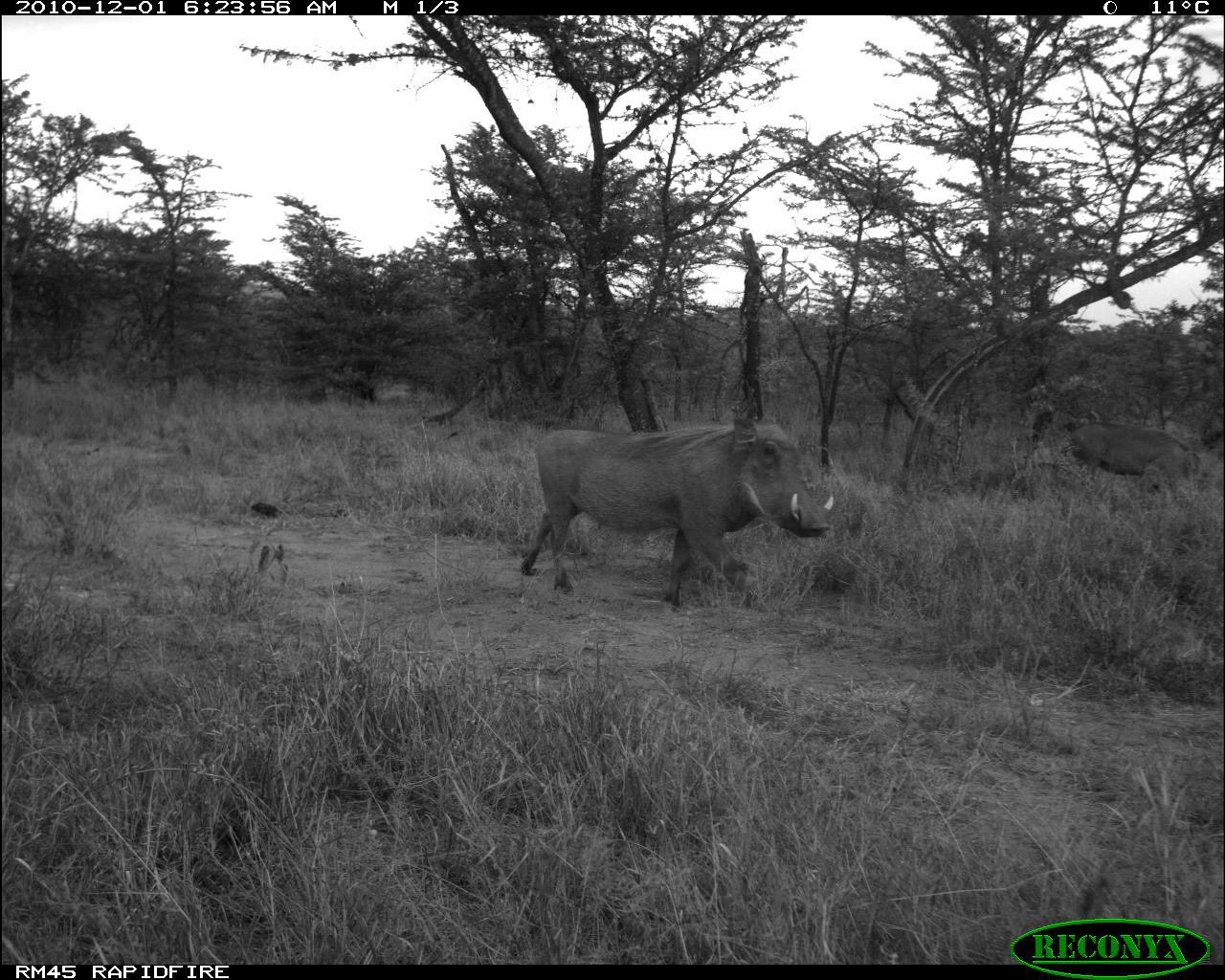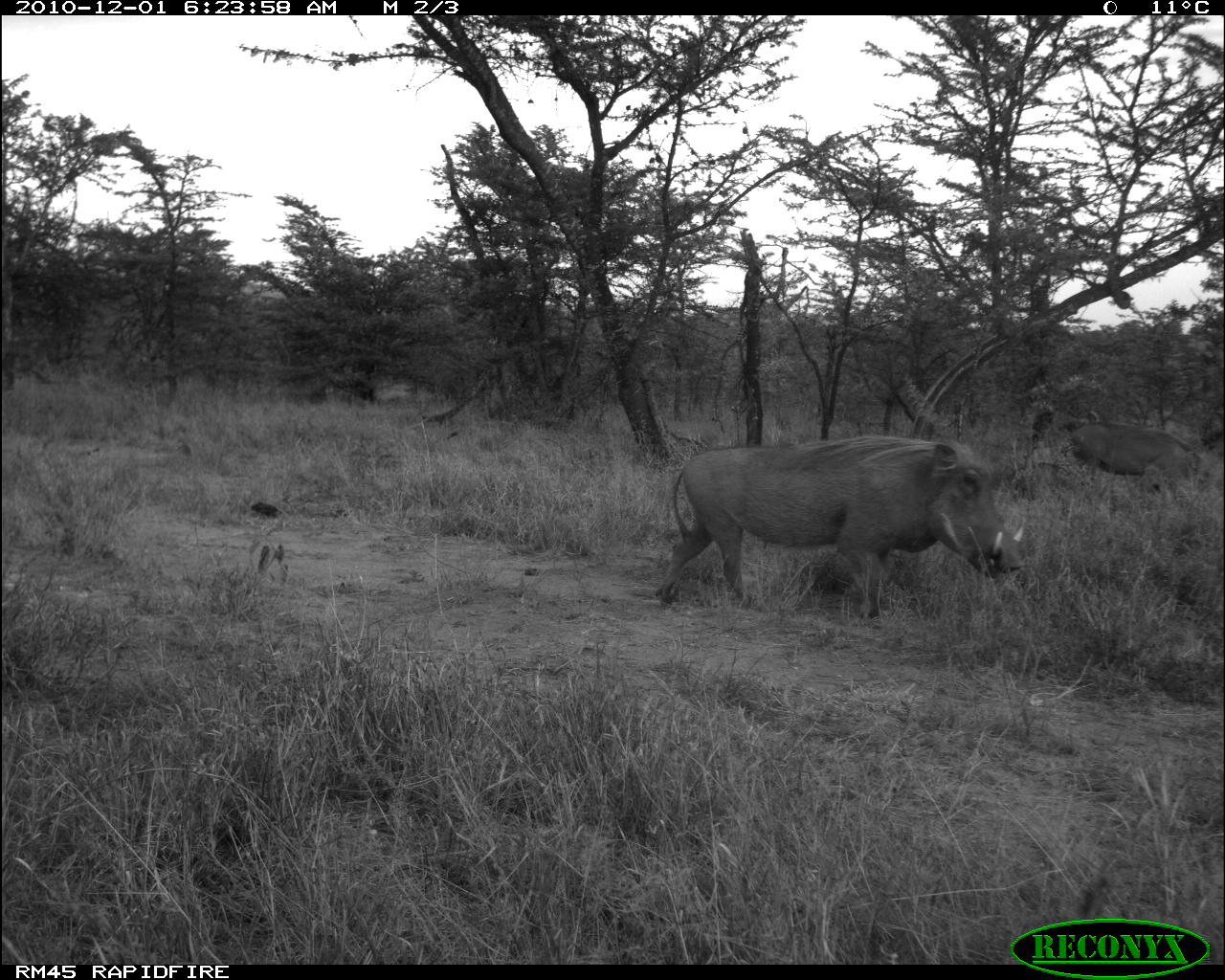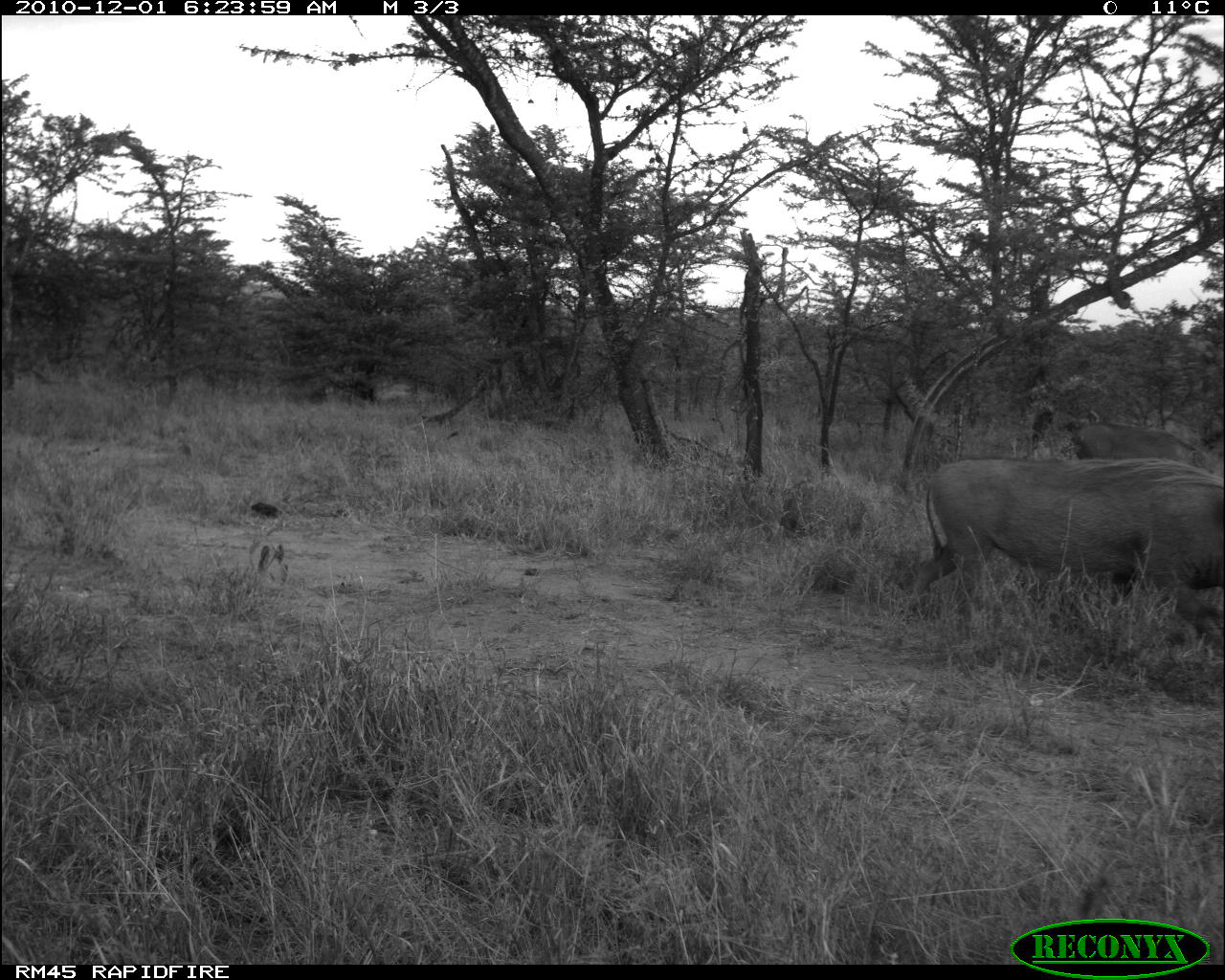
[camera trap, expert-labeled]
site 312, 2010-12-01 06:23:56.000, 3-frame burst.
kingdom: Animalia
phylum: Chordata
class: Mammalia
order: Artiodactyla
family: Suidae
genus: Phacochoerus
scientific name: Phacochoerus africanus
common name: common warthog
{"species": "Phacochoerus africanus (common warthog)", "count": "2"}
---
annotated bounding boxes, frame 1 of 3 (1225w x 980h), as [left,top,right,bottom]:
phacochoerus africanus: [519,411,833,612]; [1057,421,1202,518]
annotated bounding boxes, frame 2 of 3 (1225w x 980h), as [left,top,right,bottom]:
phacochoerus africanus: [653,434,1028,627]; [1061,421,1207,500]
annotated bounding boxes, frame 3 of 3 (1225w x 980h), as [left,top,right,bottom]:
phacochoerus africanus: [906,456,1223,649]; [1068,418,1207,467]